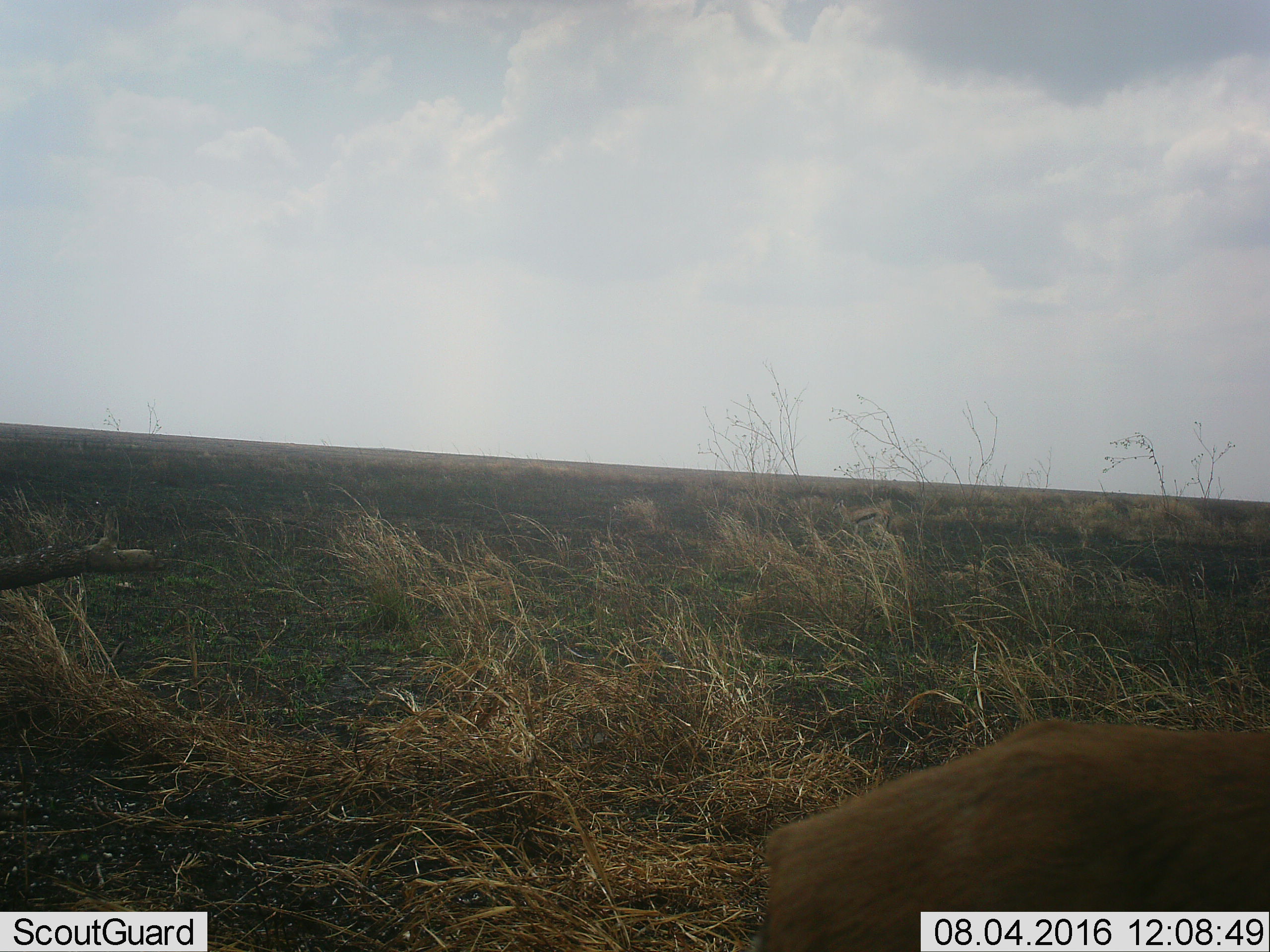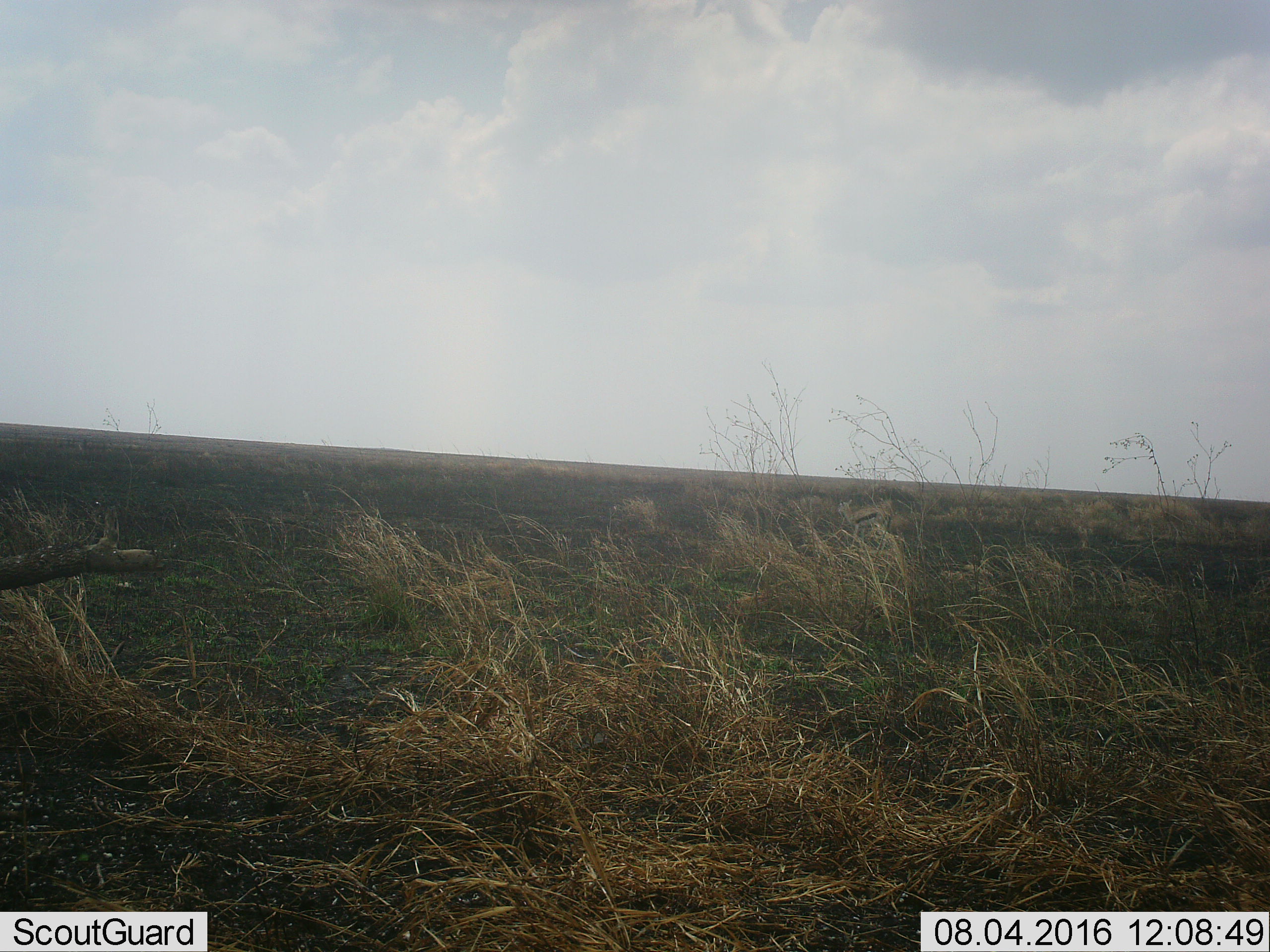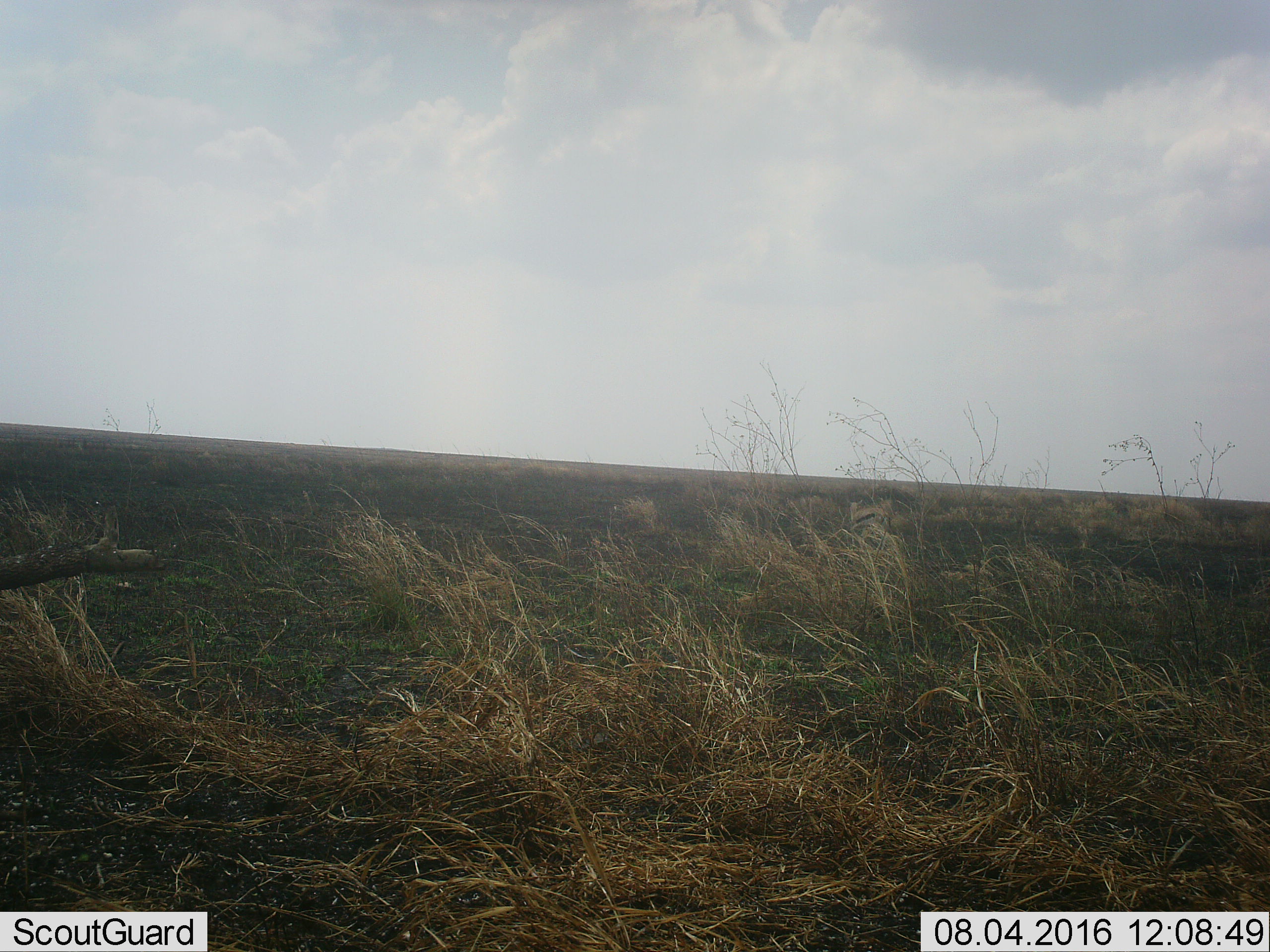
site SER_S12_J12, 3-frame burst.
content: unidentified animal